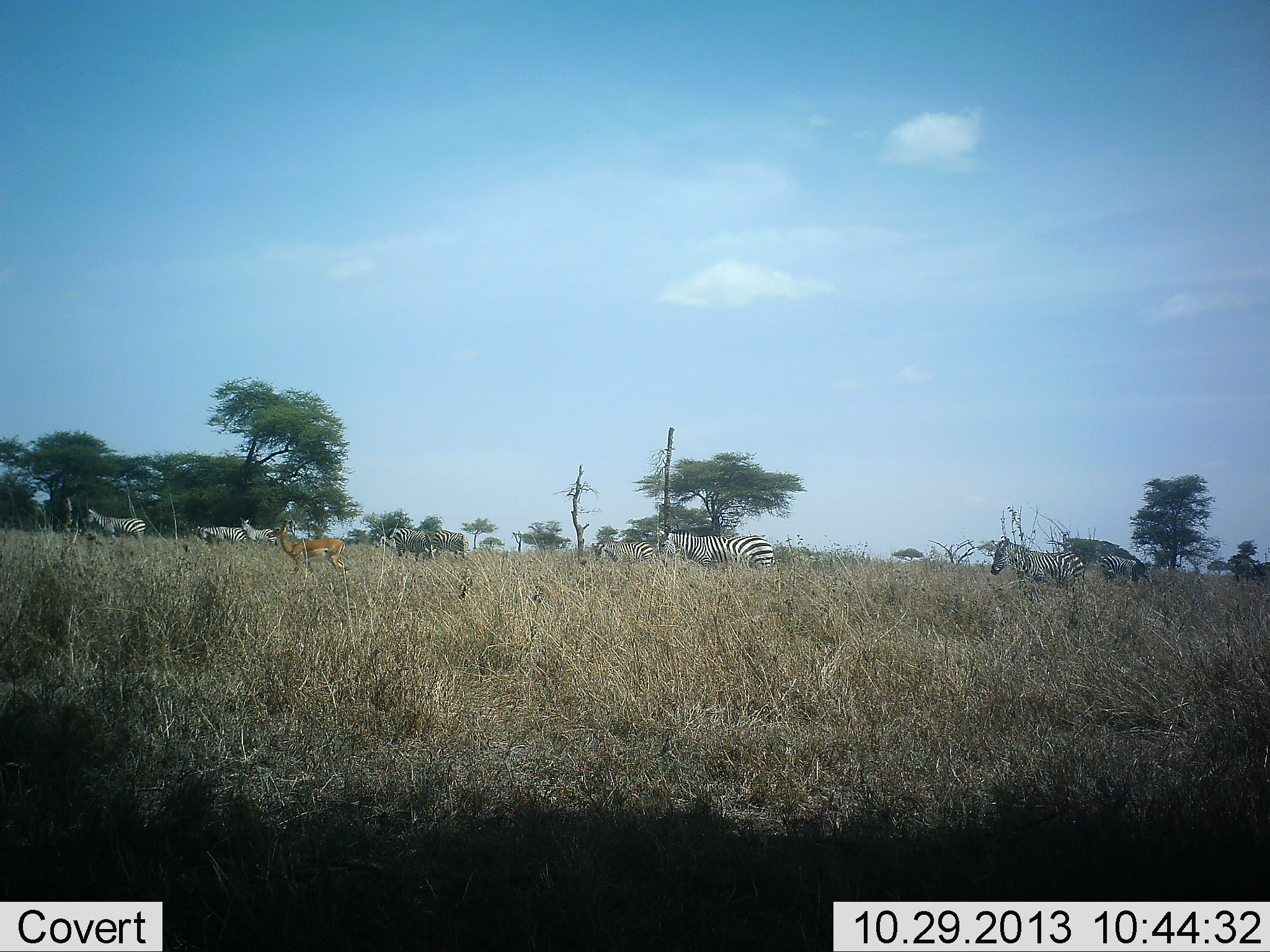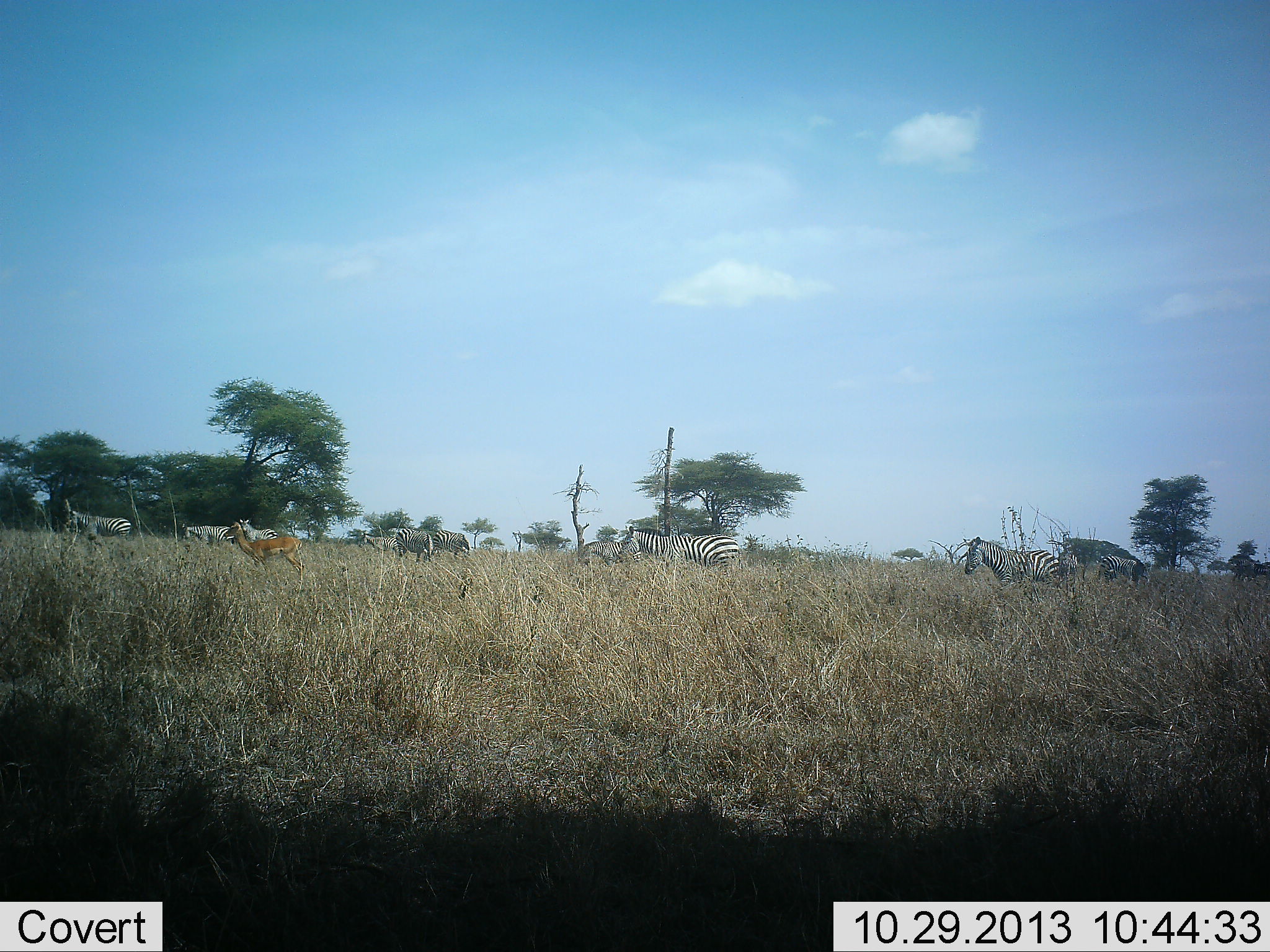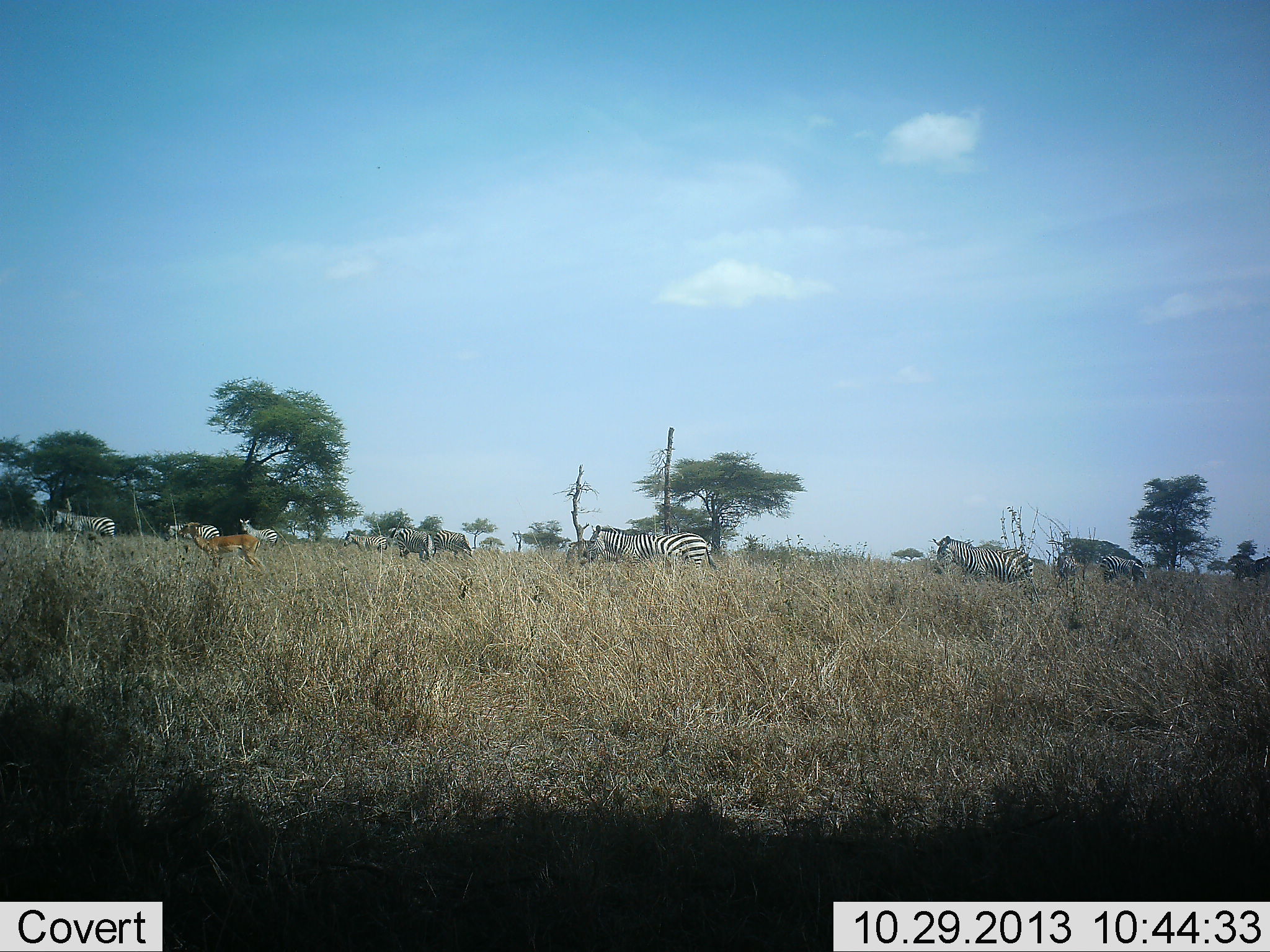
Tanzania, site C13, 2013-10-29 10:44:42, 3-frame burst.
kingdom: Animalia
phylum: Chordata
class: Mammalia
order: Artiodactyla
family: Bovidae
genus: Nanger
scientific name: Nanger granti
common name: grant's gazelle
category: gazellegrants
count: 1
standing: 31%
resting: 0%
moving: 69%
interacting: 0%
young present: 0%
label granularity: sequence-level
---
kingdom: Animalia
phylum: Chordata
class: Mammalia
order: Perissodactyla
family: Equidae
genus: Equus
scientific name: Equus quagga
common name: plains zebra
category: zebra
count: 9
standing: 28%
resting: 0%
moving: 86%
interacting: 3%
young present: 0%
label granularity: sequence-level